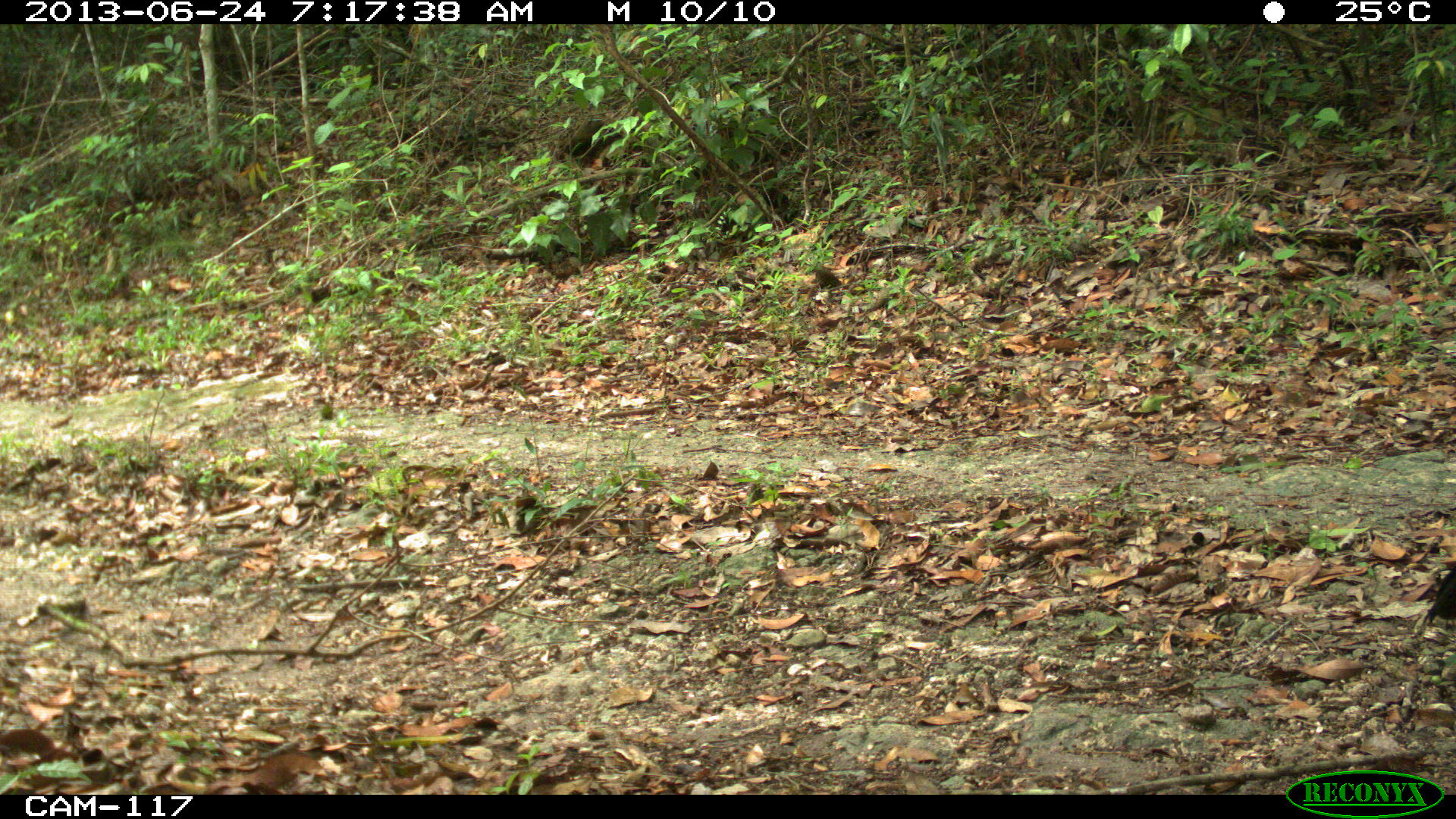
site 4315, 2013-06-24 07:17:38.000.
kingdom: Animalia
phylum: Chordata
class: Aves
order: Galliformes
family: Cracidae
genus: Crax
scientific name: Crax rubra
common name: great curassow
Crax rubra (great curassow), count 1, sex female.